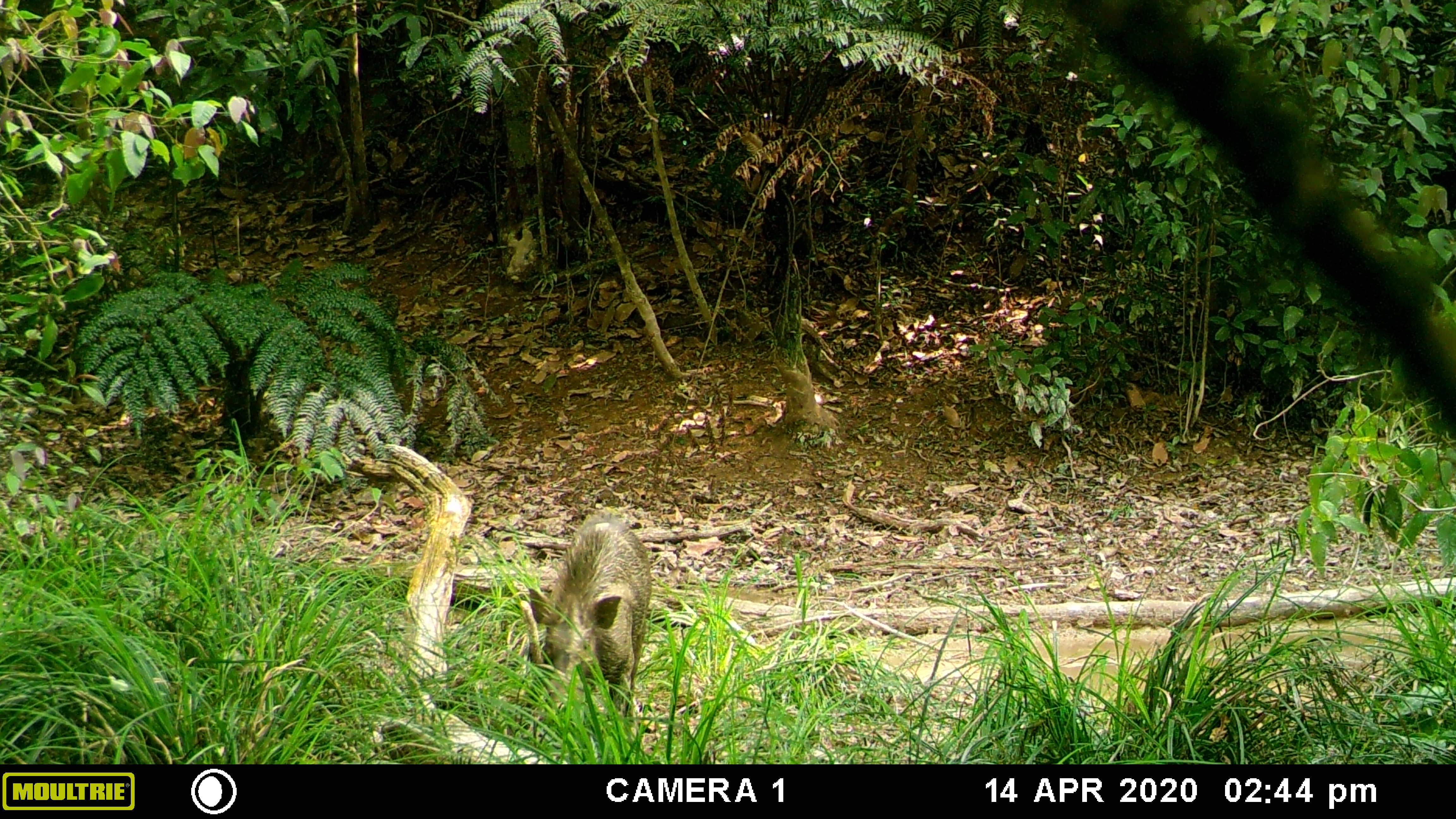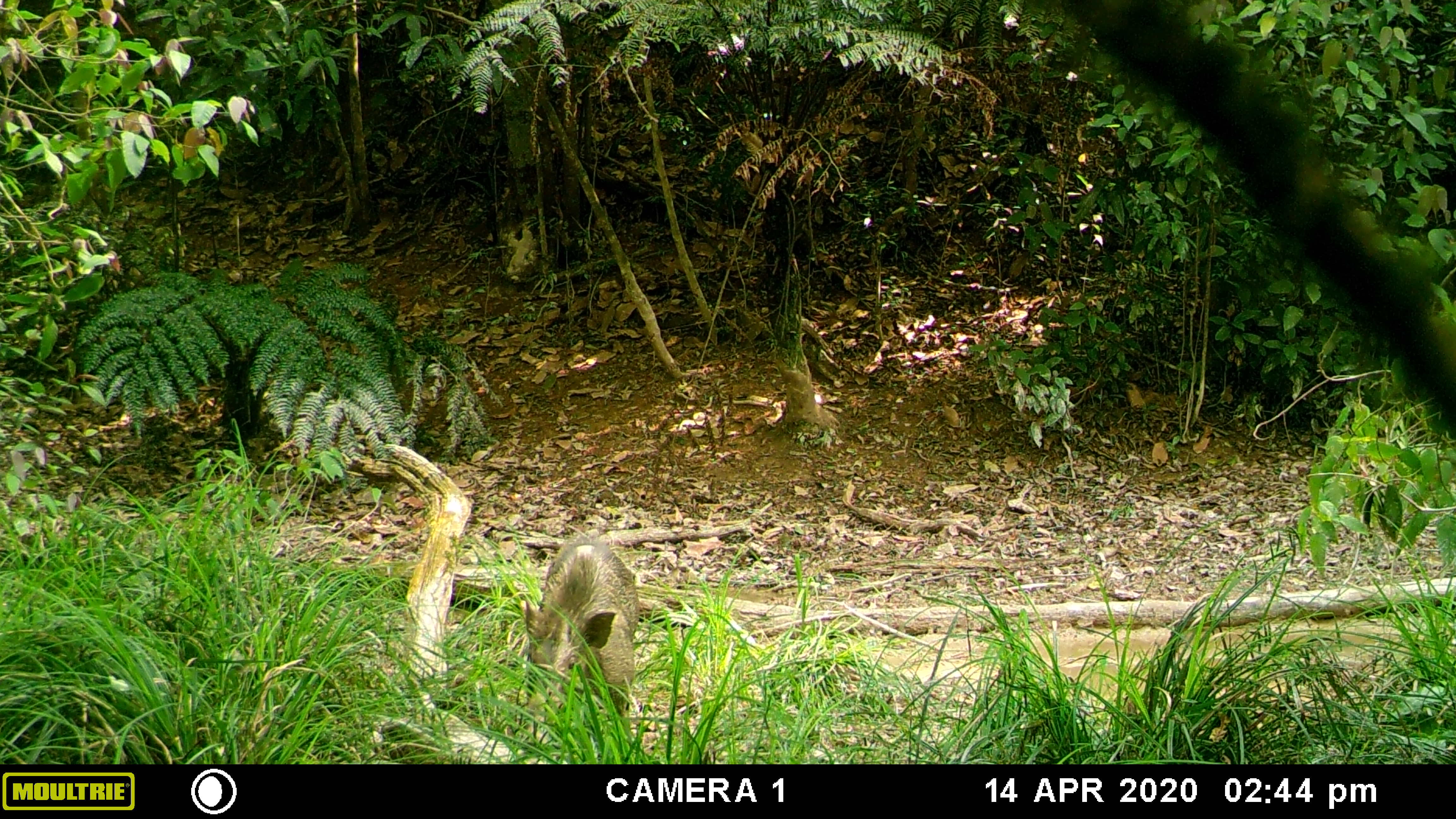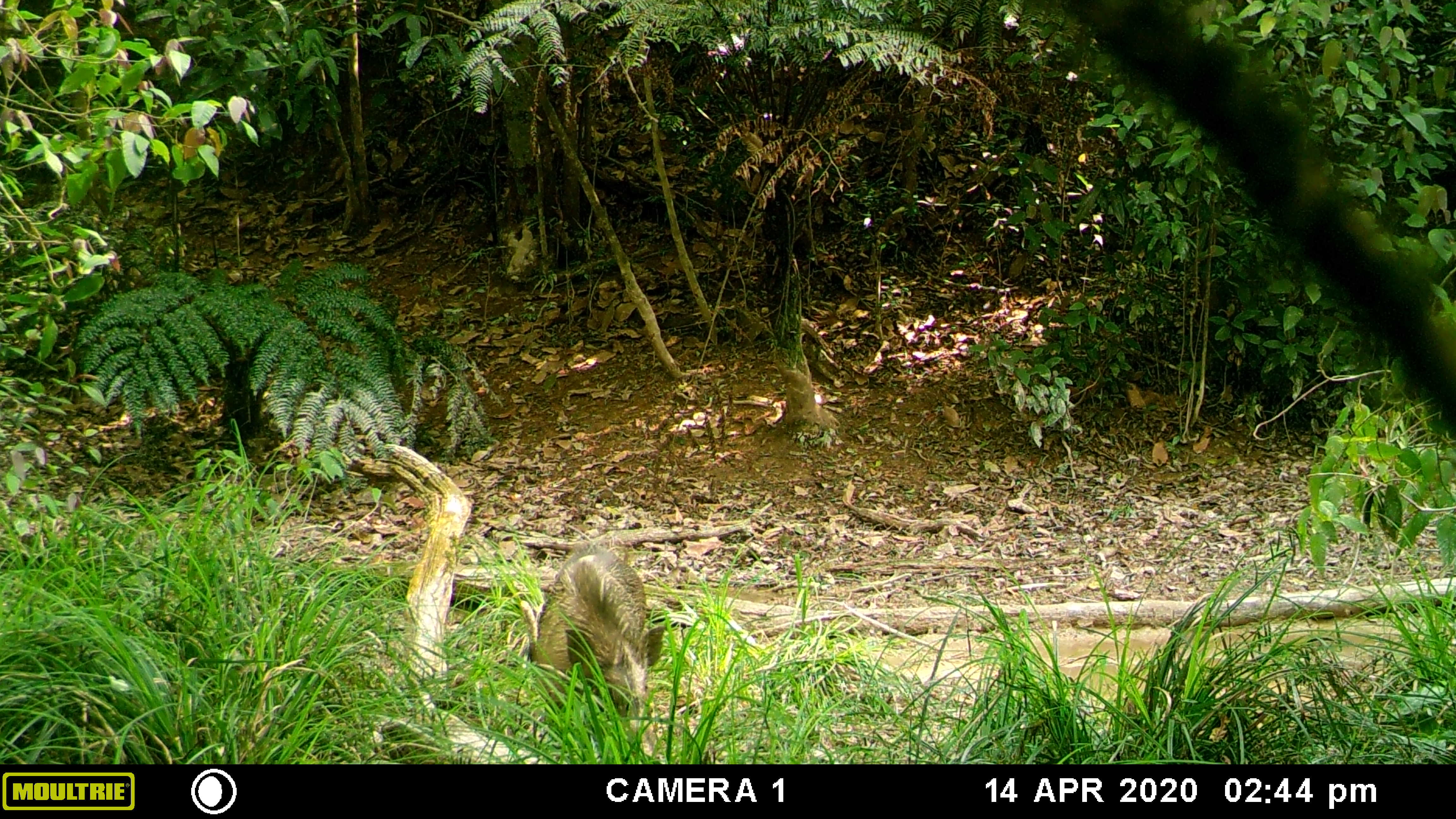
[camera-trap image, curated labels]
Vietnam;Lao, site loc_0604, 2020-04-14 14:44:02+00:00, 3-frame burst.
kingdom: Animalia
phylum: Chordata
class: Mammalia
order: Artiodactyla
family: Suidae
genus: Sus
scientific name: Sus scrofa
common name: eurasian wild pig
Eurasian wild pig (Sus scrofa). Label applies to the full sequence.